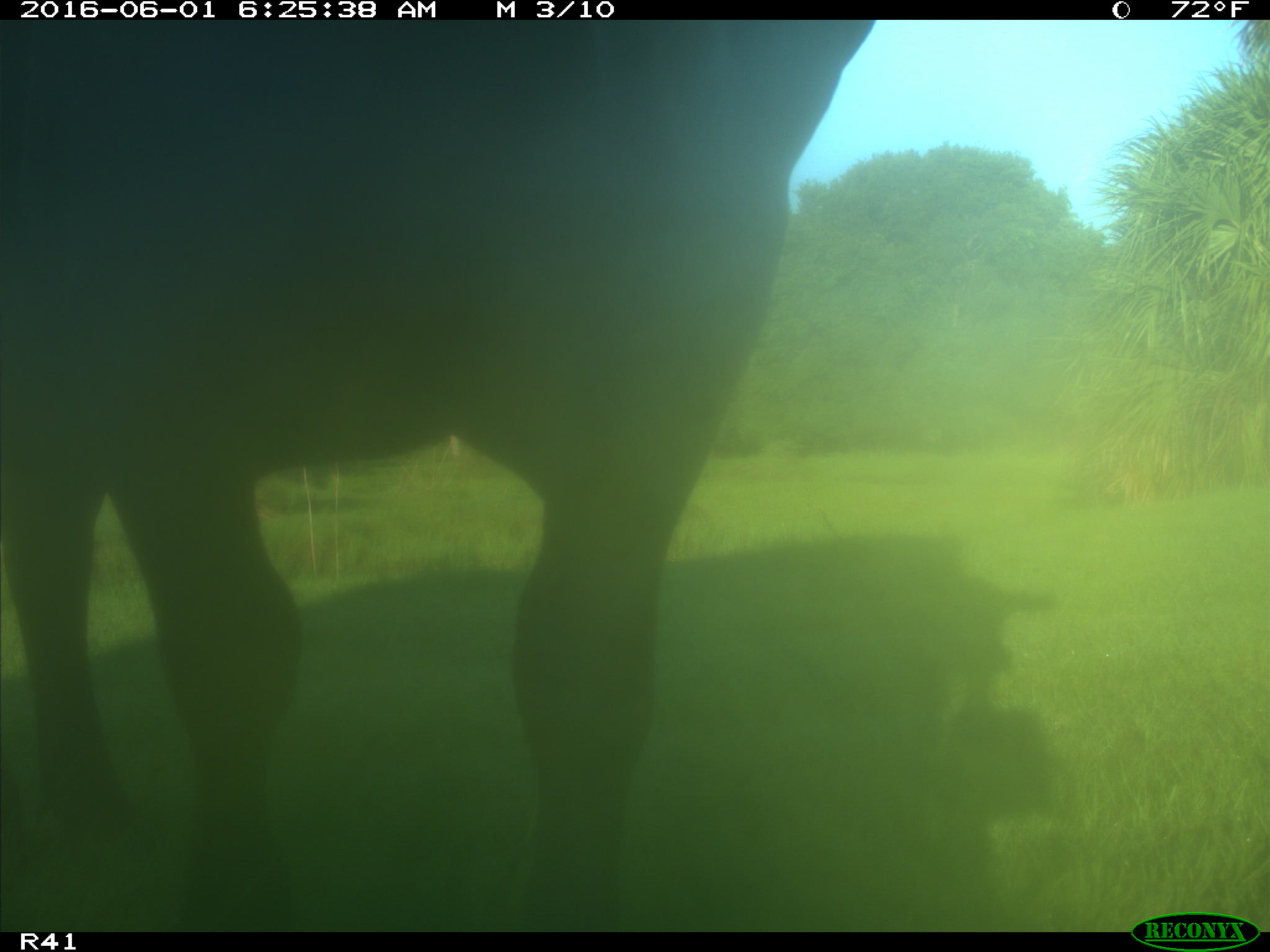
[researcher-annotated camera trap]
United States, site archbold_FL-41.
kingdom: Animalia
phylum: Chordata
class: Mammalia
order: Artiodactyla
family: Bovidae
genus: Bos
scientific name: Bos taurus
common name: domestic cow